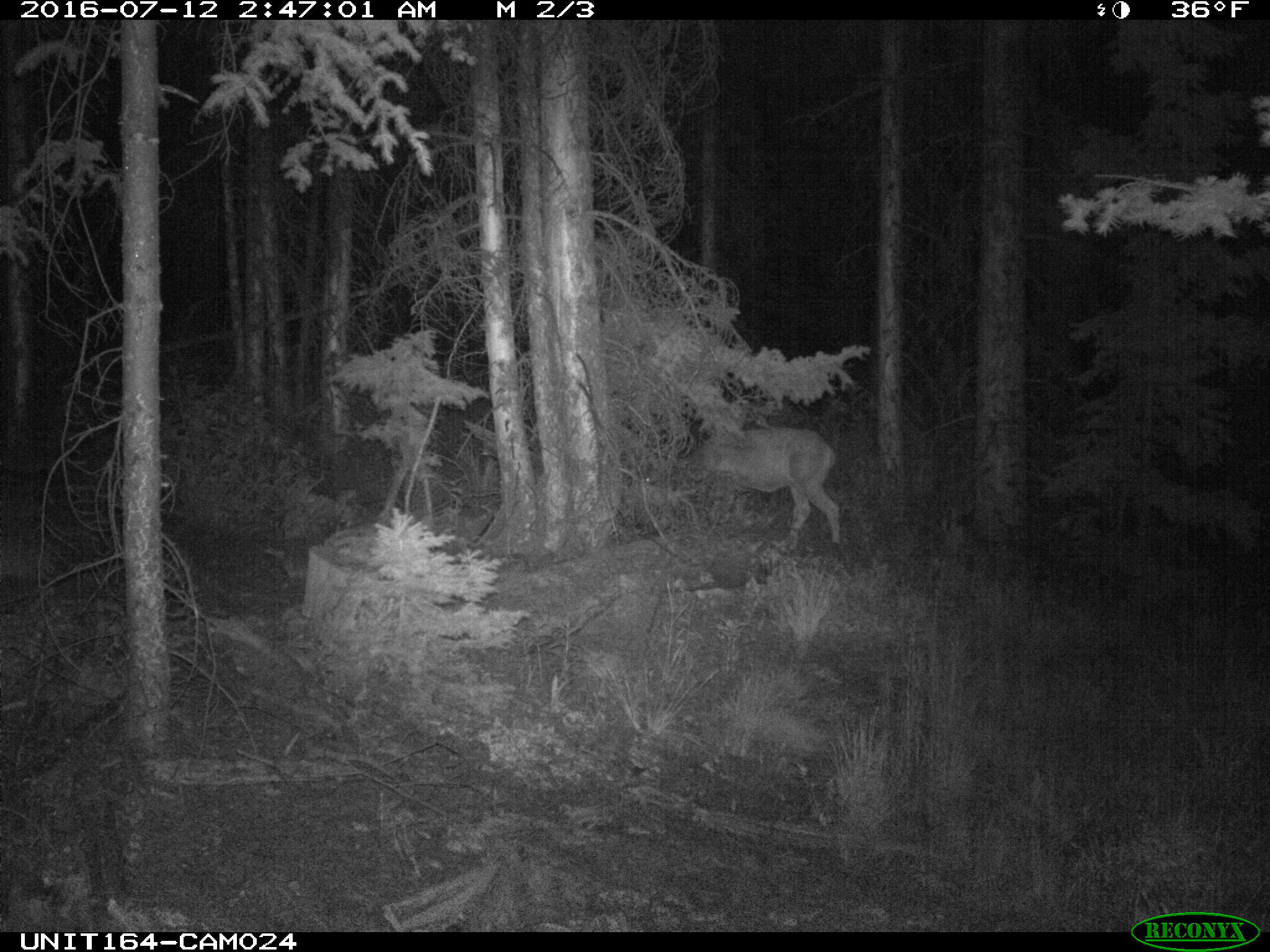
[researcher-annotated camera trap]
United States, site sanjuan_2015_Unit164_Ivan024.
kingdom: Animalia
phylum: Chordata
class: Mammalia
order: Artiodactyla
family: Cervidae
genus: Odocoileus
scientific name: Odocoileus hemionus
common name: mule deer